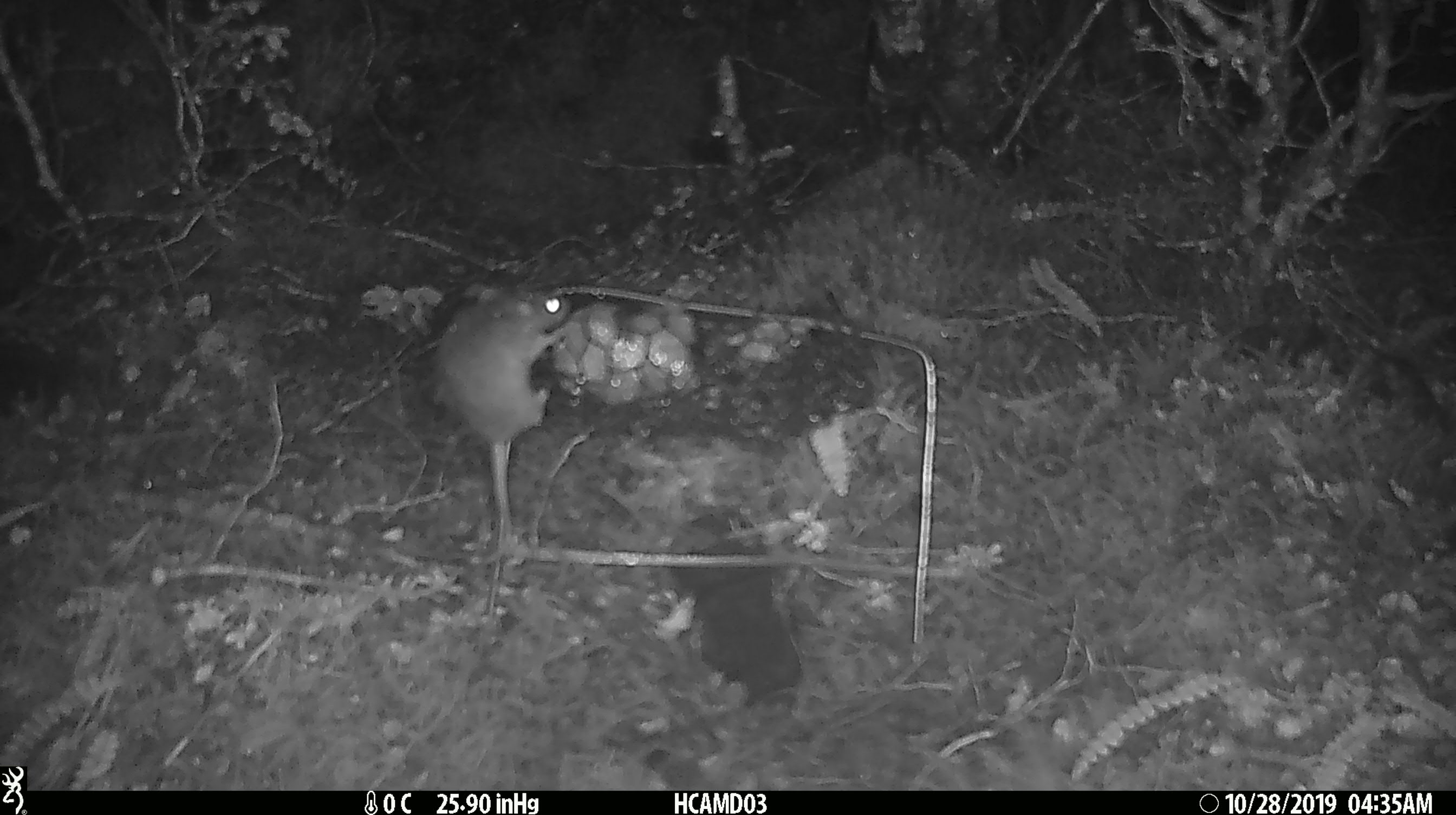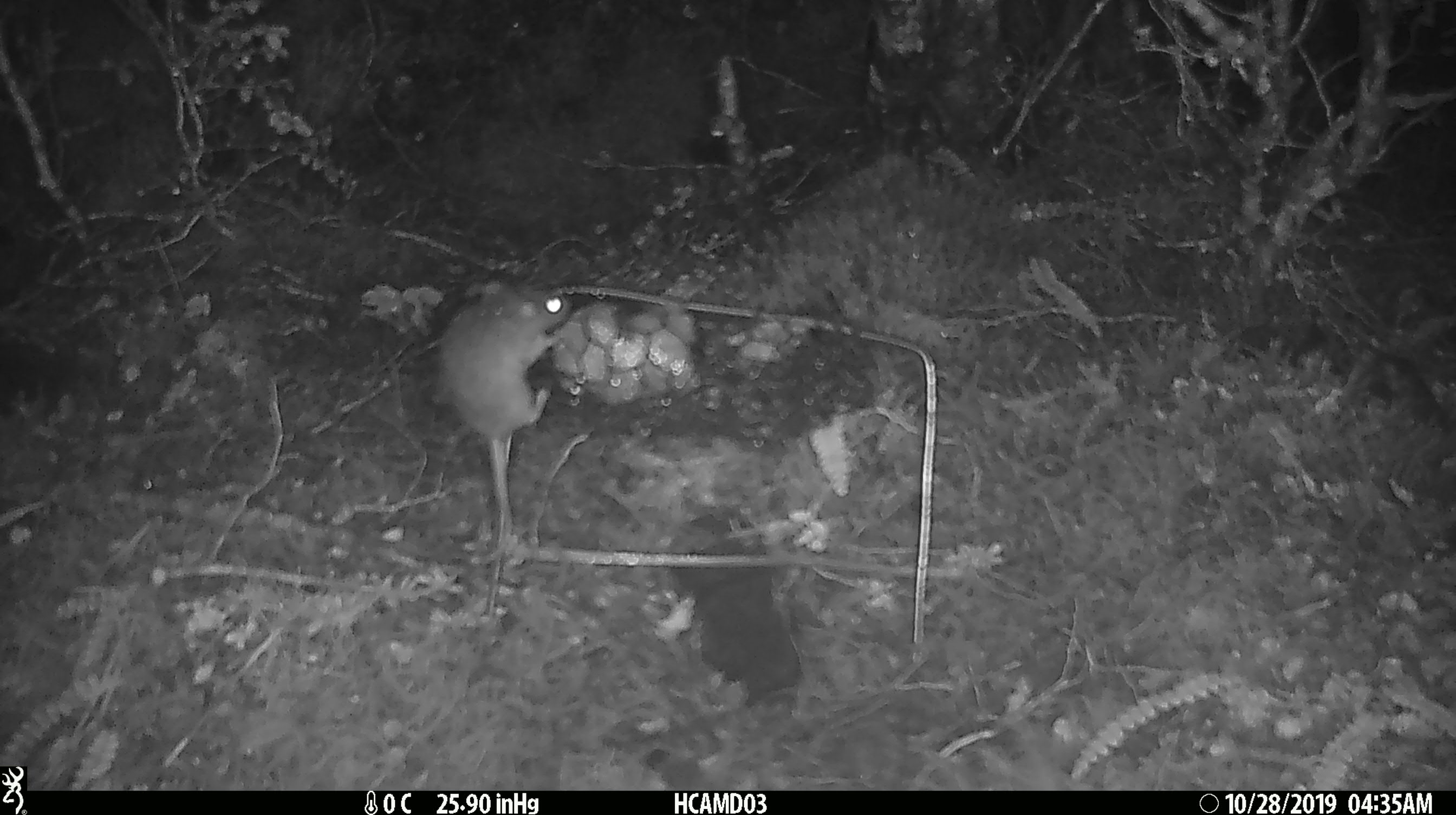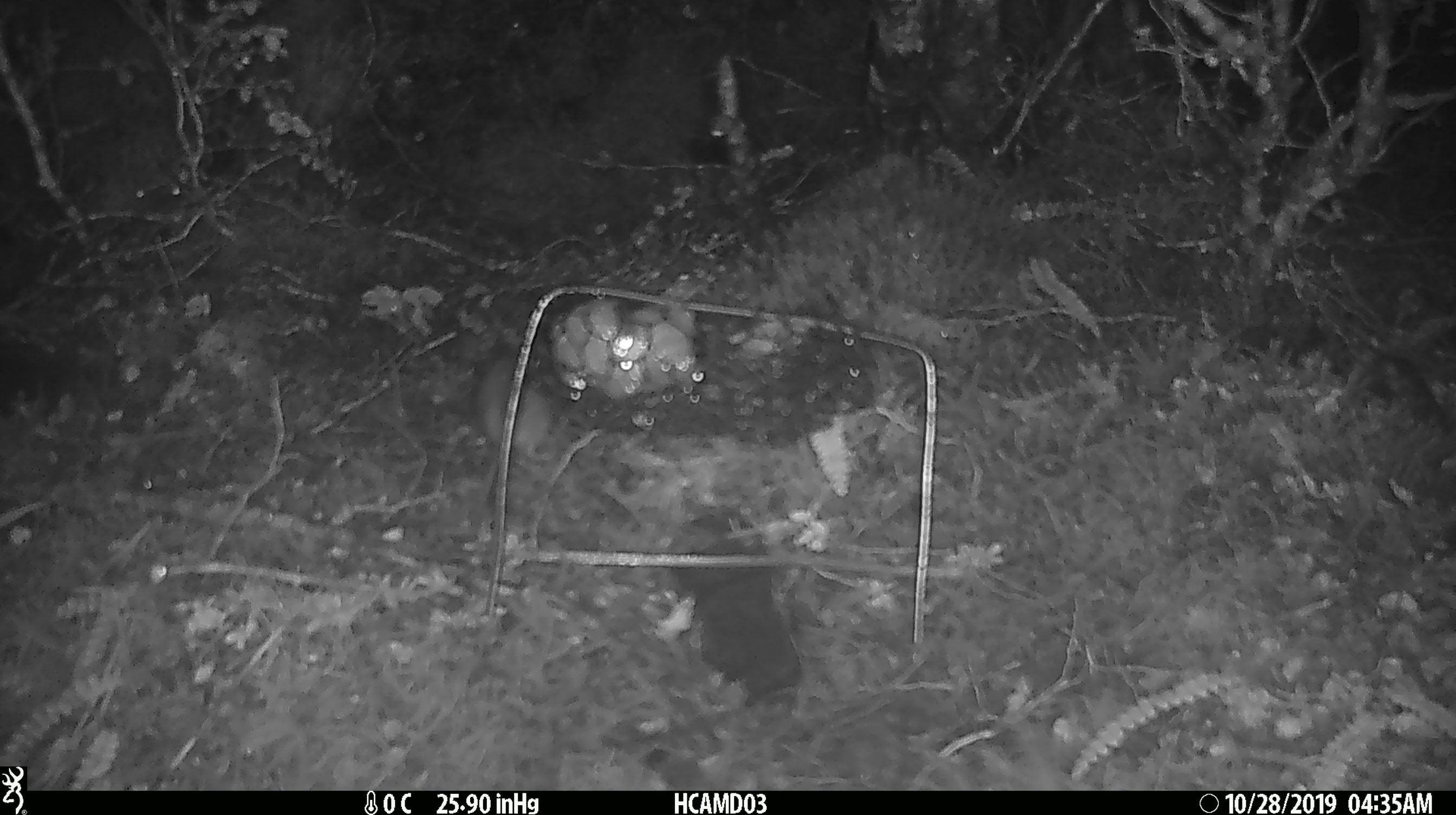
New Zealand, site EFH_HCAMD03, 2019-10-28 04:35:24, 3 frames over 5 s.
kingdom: Animalia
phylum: Chordata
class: Mammalia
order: Rodentia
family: Muridae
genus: Mus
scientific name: Mus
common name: mouse